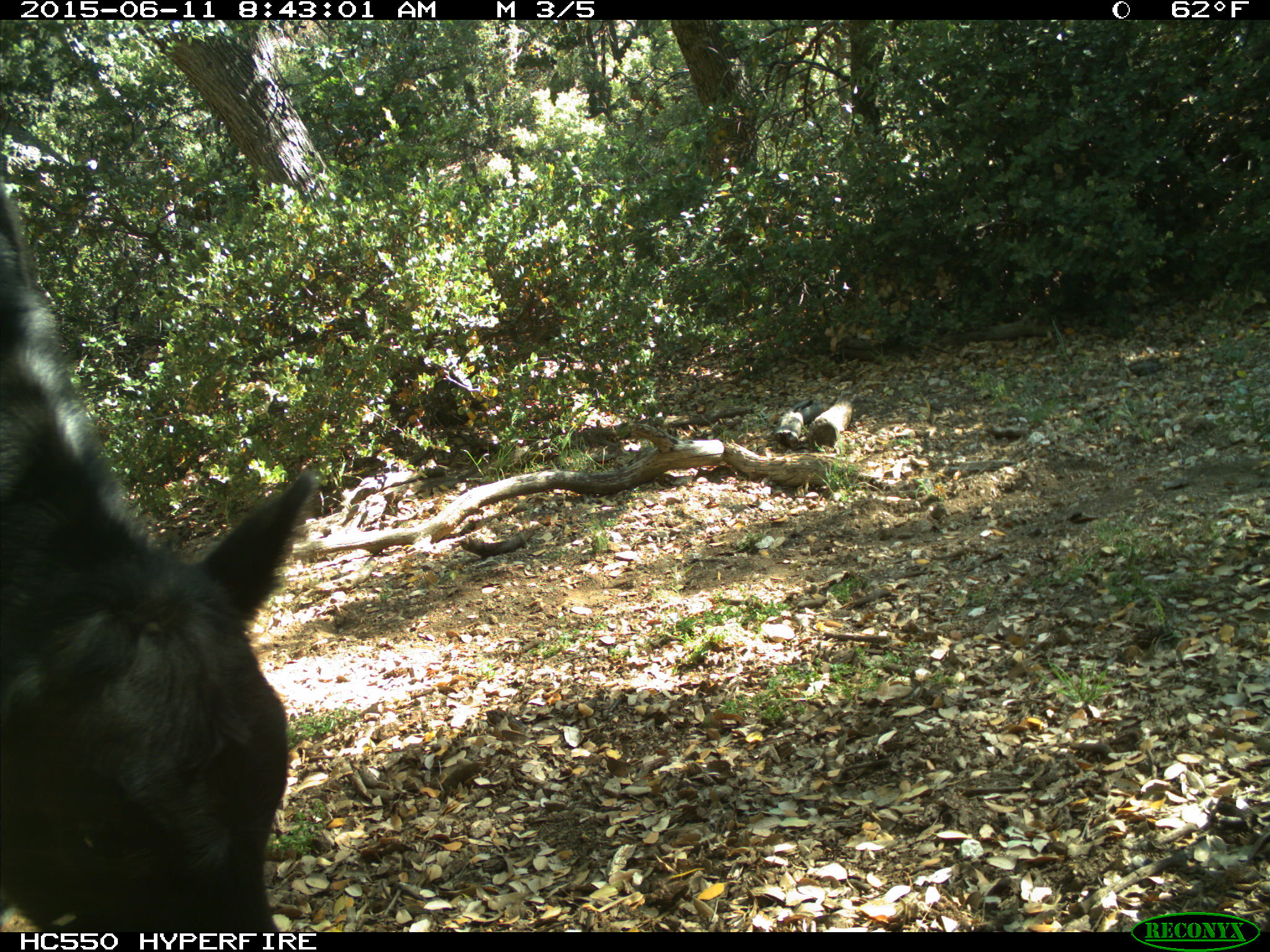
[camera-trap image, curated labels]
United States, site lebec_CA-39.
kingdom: Animalia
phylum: Chordata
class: Mammalia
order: Artiodactyla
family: Bovidae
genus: Bos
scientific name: Bos taurus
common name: domestic cow